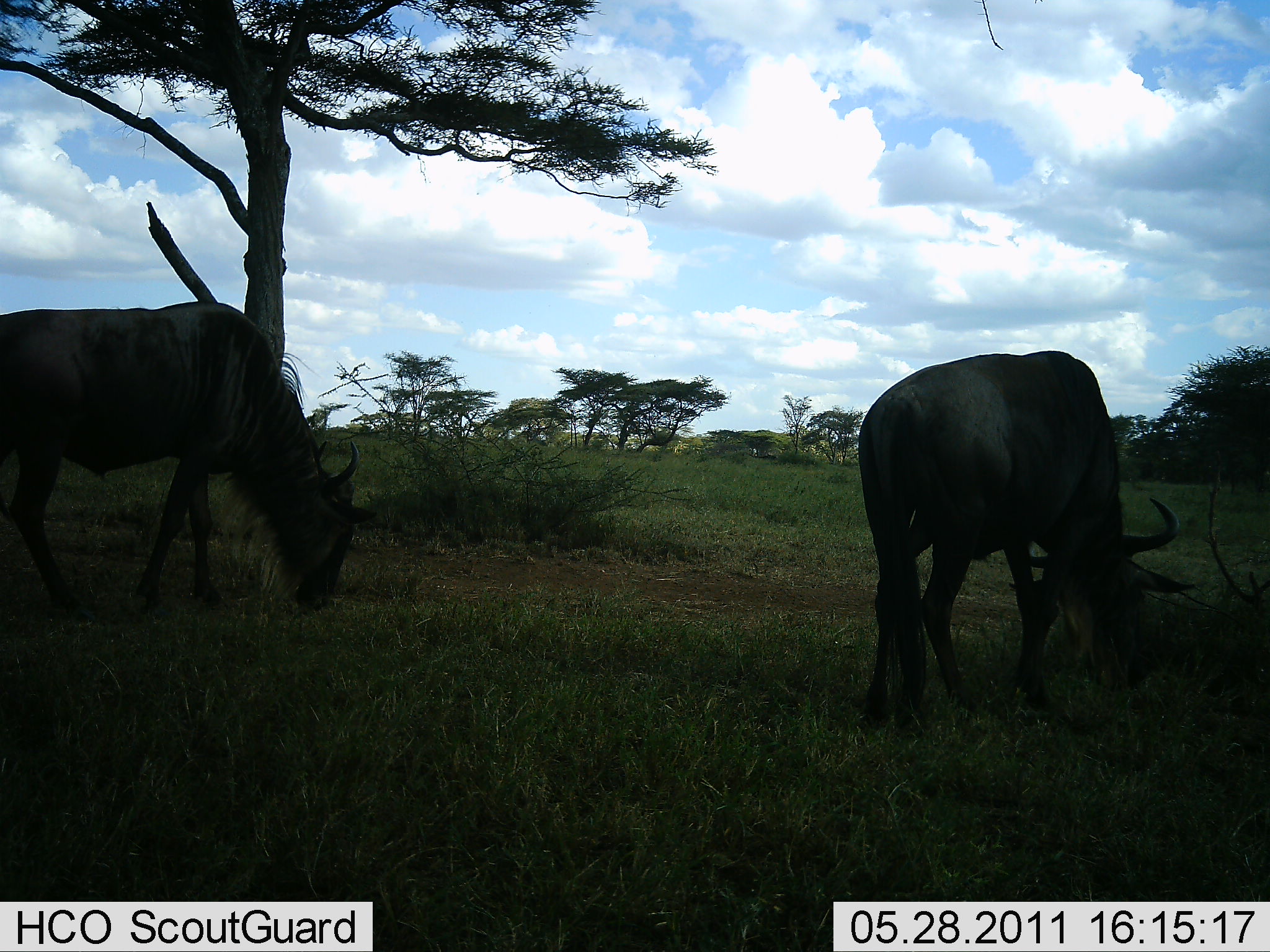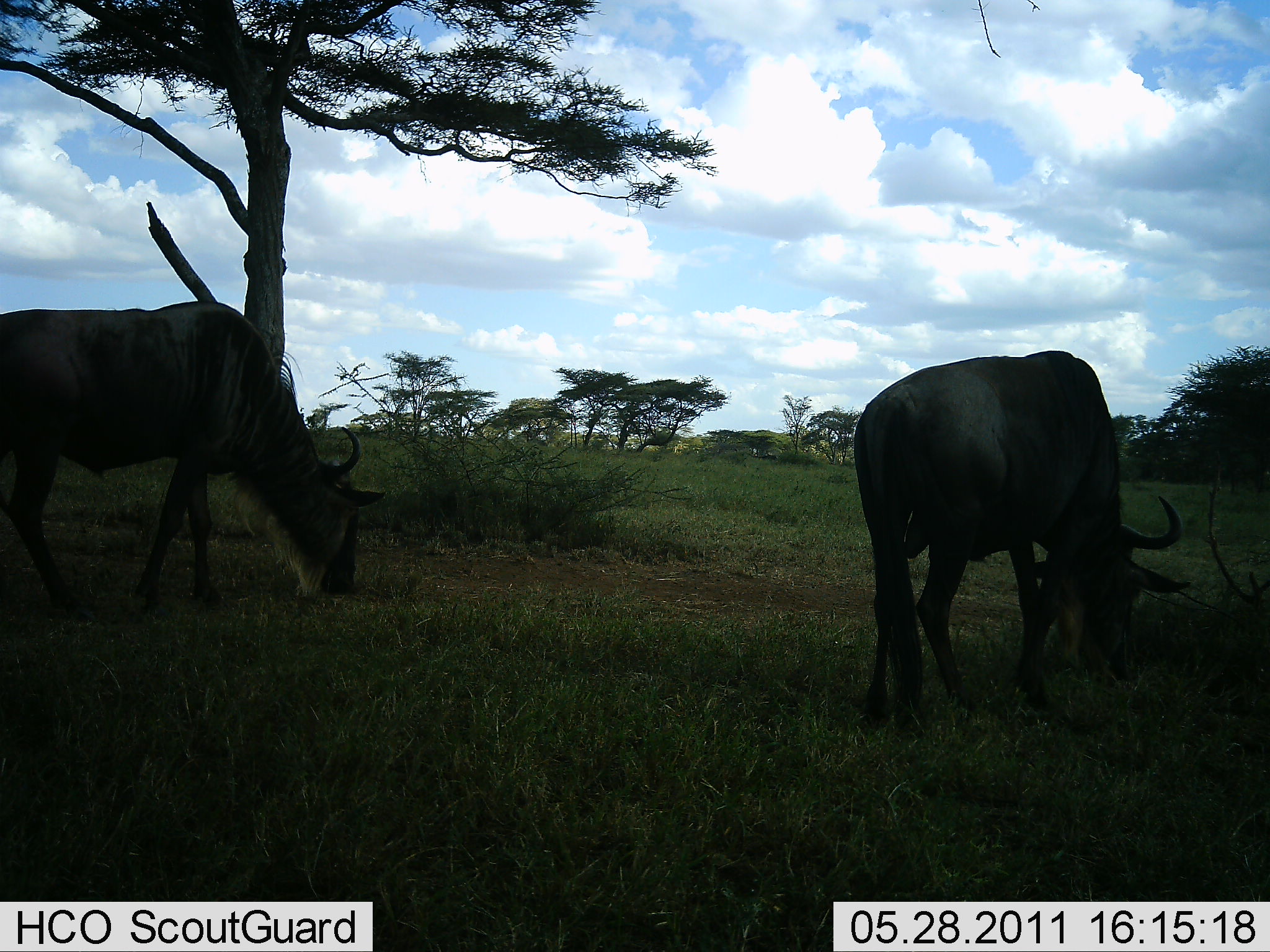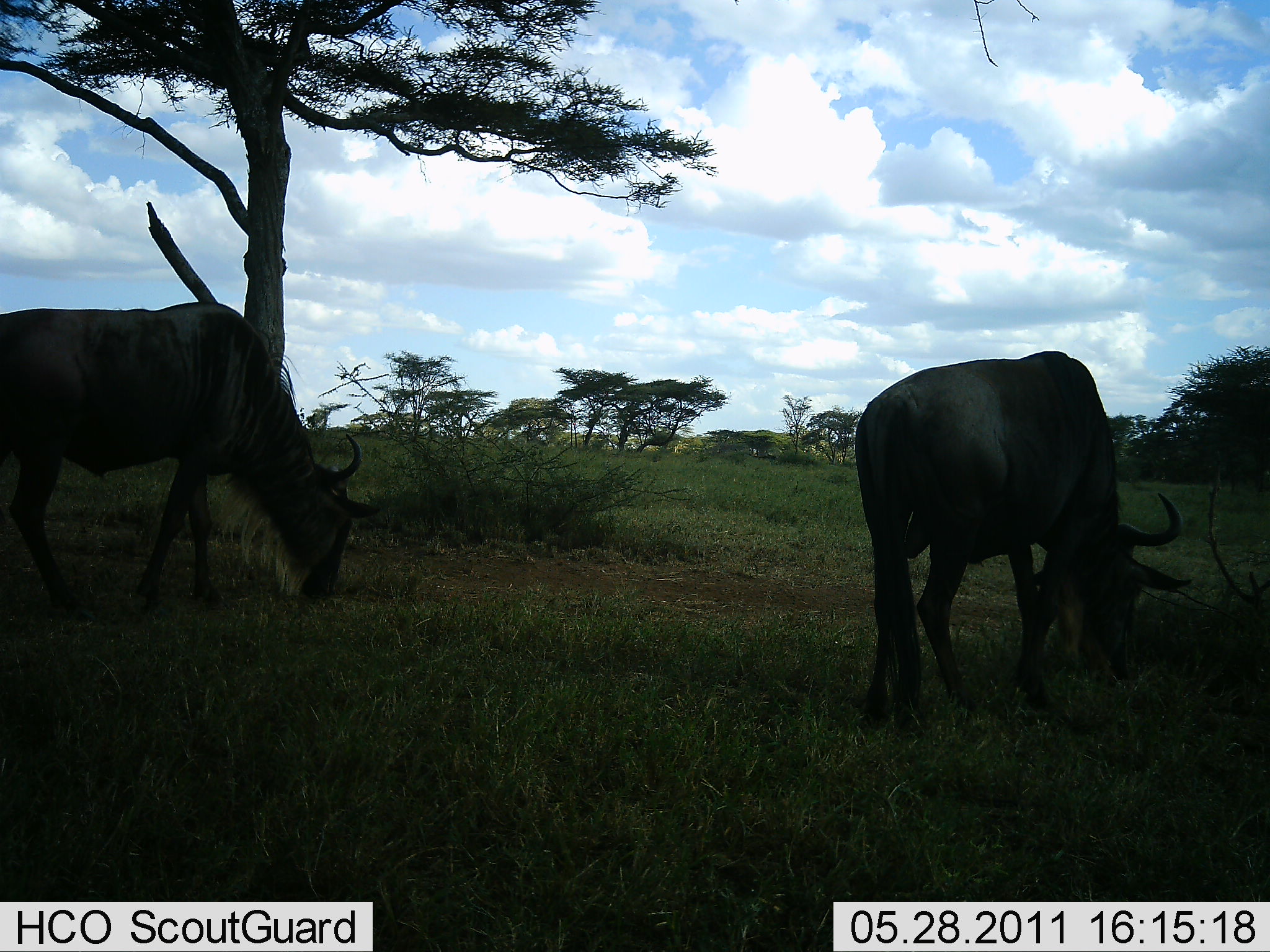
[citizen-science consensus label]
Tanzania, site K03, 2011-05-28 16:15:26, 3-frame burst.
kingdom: Animalia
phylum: Chordata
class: Mammalia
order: Artiodactyla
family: Bovidae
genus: Connochaetes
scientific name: Connochaetes taurinus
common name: blue wildebeest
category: wildebeest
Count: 2.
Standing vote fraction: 23%.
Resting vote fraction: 0%.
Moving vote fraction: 0%.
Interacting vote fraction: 0%.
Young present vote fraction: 0%.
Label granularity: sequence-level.